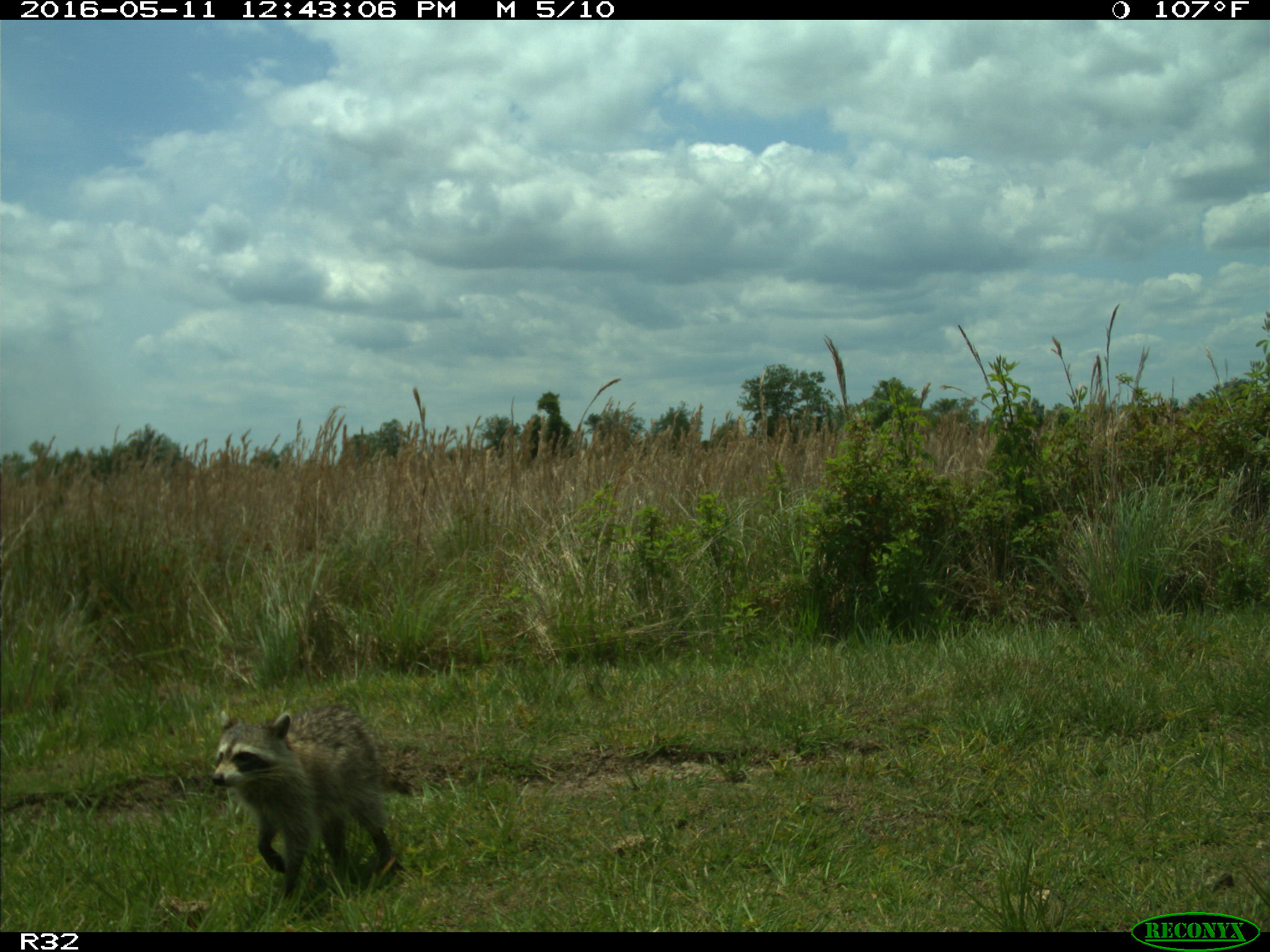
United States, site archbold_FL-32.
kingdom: Animalia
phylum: Chordata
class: Mammalia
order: Carnivora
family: Procyonidae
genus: Procyon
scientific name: Procyon lotor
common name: common raccoon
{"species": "Procyon lotor (common raccoon)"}